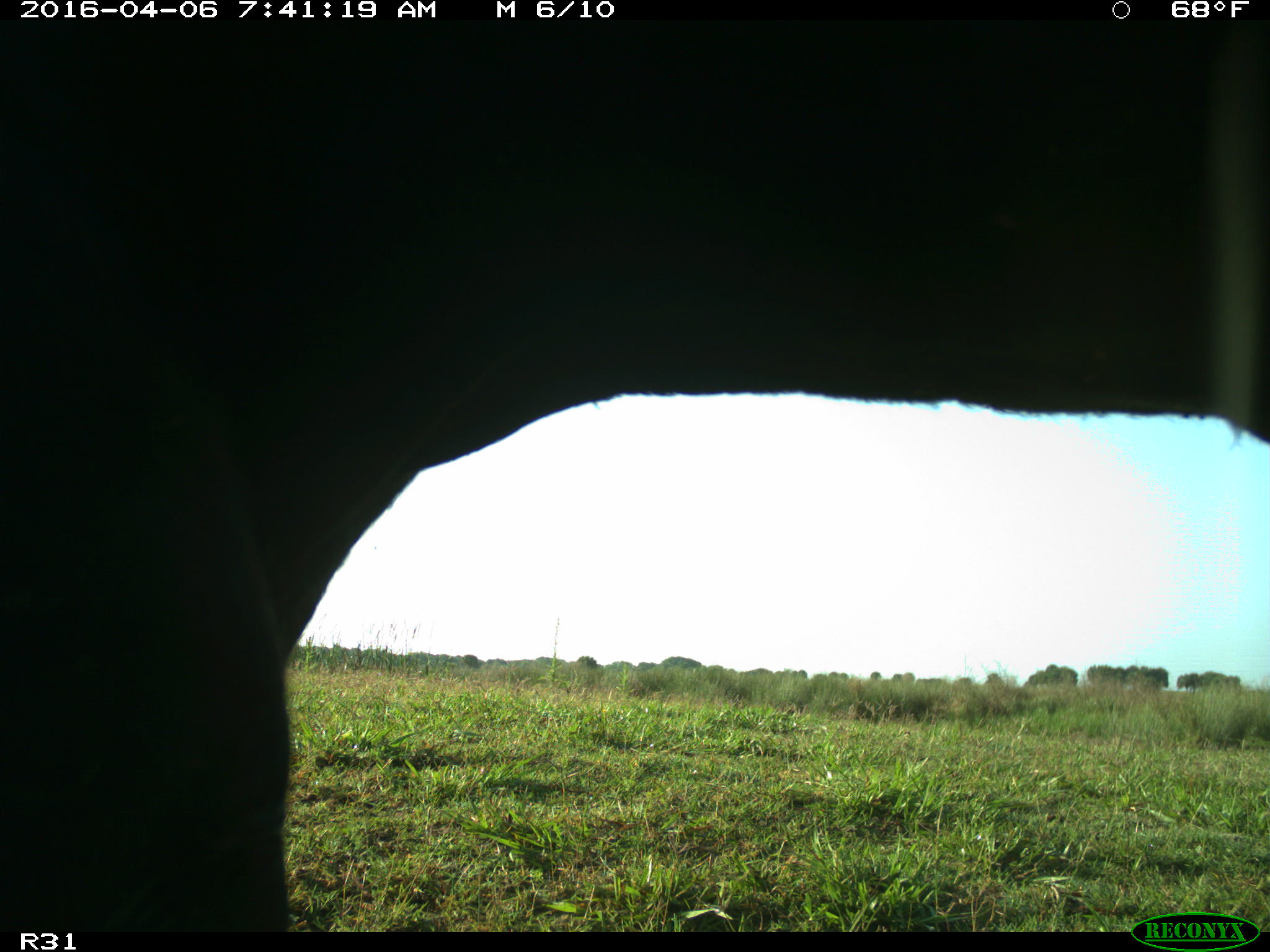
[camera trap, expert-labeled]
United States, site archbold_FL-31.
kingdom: Animalia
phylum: Chordata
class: Mammalia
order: Artiodactyla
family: Bovidae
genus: Bos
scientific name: Bos taurus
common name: domestic cow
Bos taurus (domestic cow).